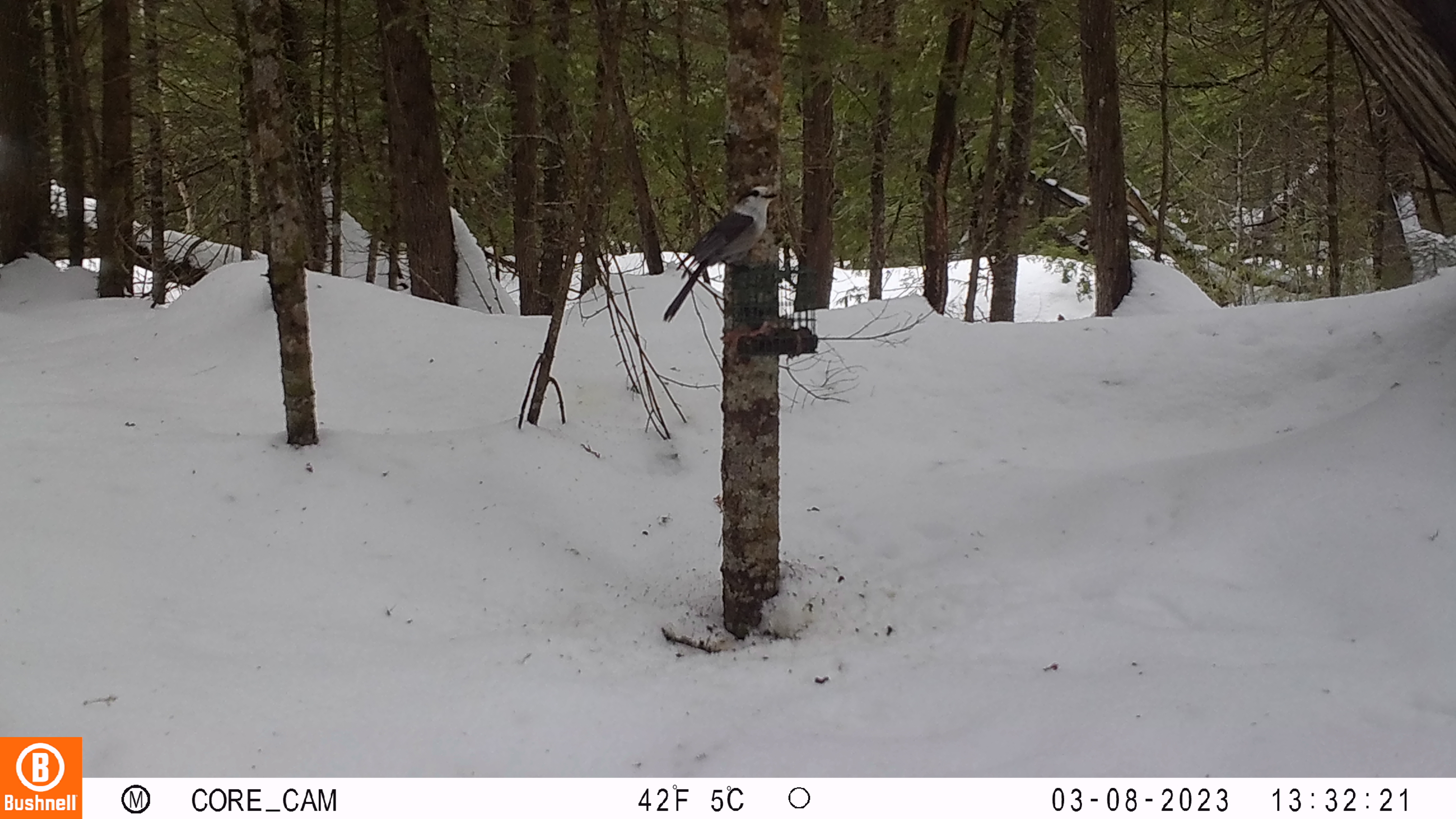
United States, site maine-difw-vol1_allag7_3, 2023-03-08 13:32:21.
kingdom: Animalia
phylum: Chordata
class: Aves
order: Passeriformes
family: Corvidae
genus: Perisoreus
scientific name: Perisoreus canadensis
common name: canada jay